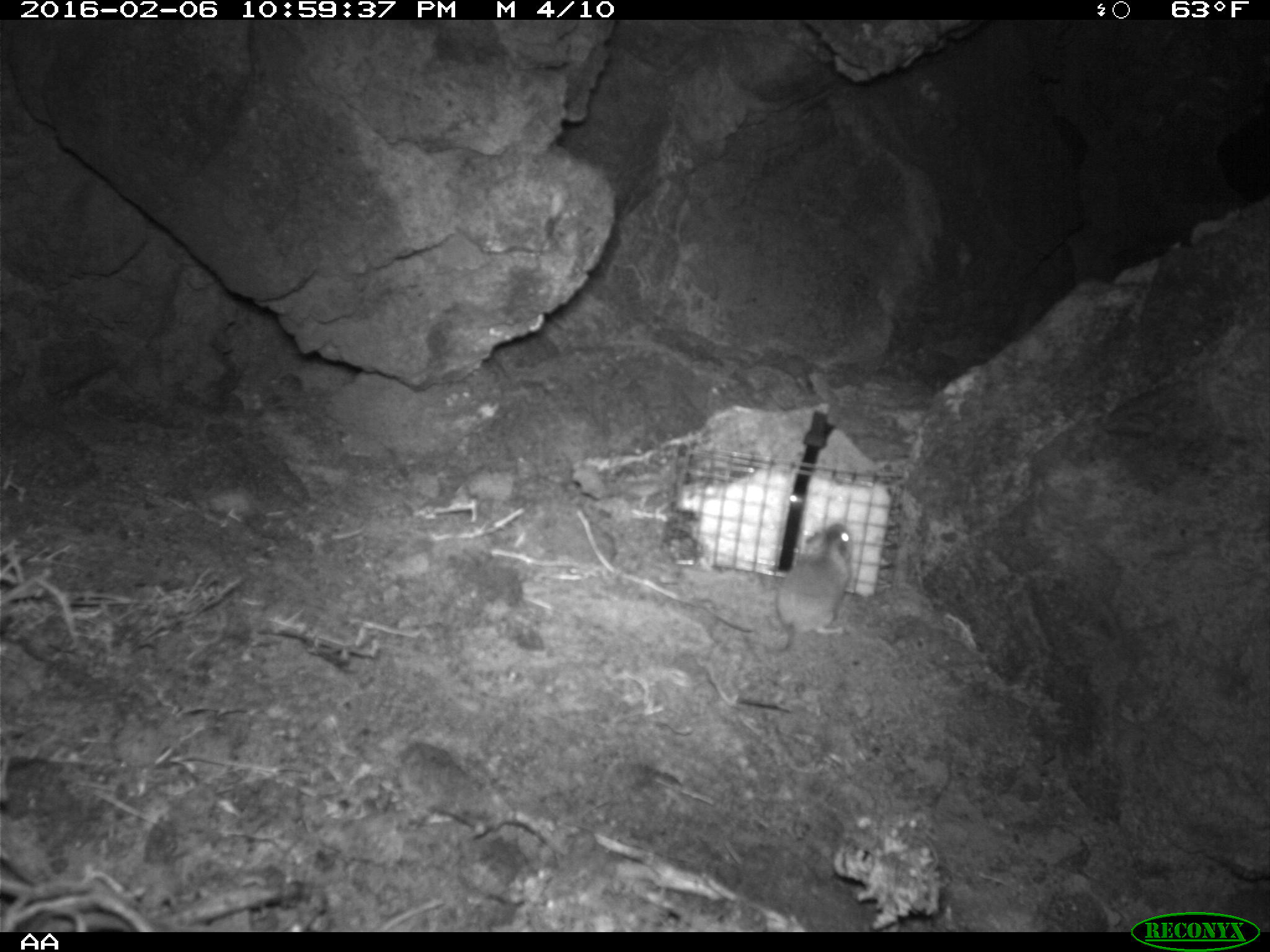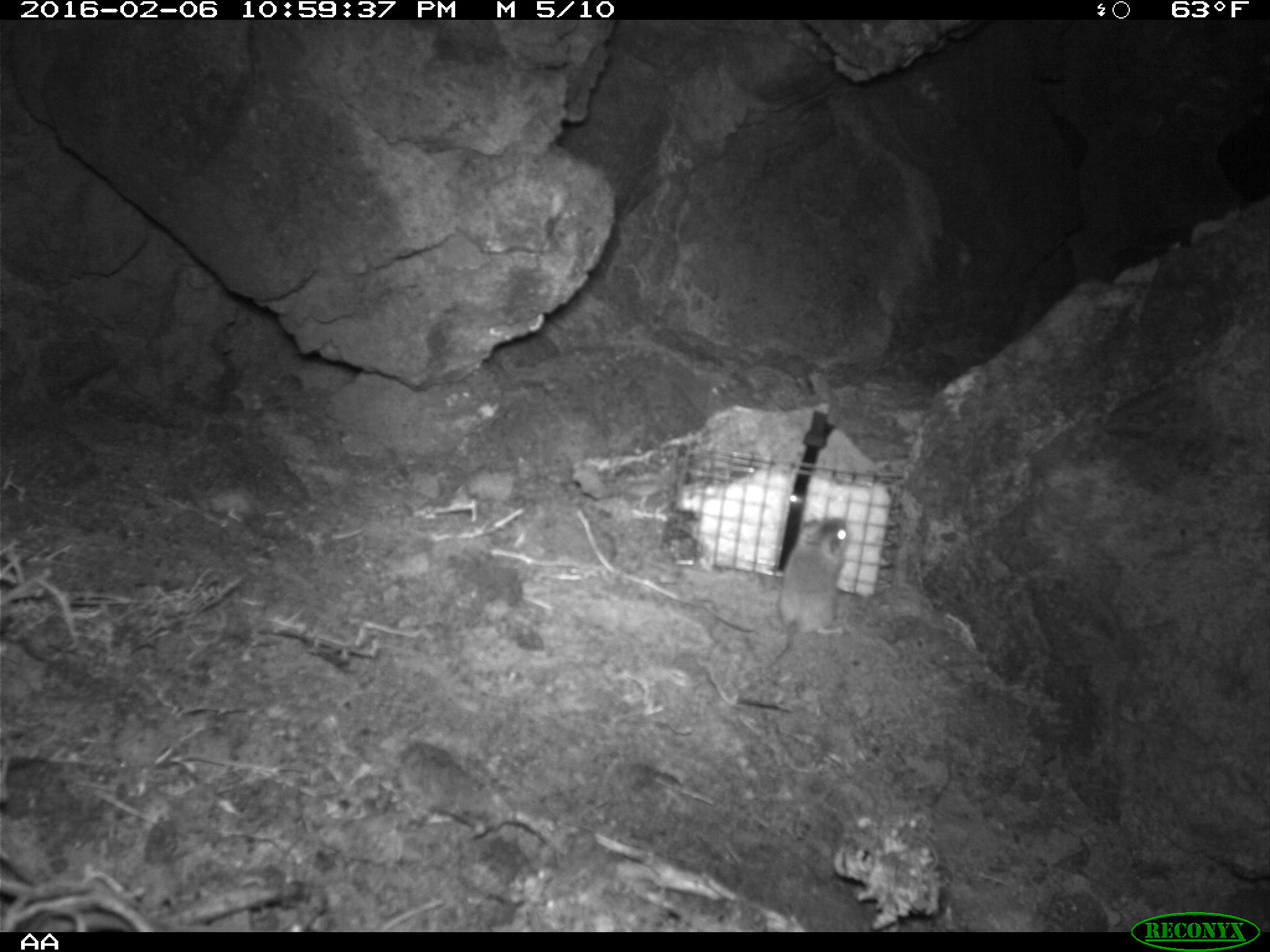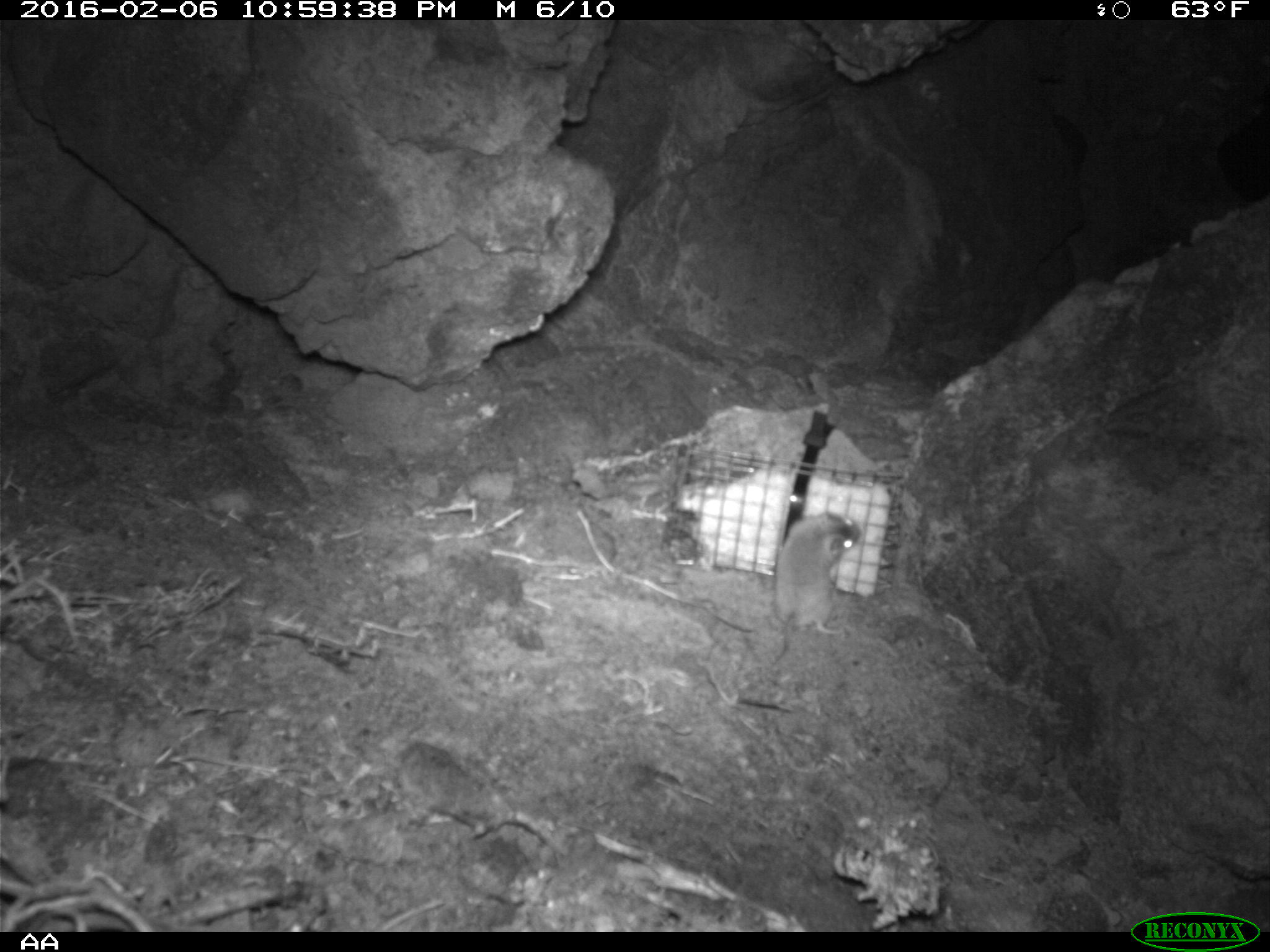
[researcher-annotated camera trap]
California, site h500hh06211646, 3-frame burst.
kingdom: Animalia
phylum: Chordata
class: Mammalia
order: Rodentia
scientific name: Rodentia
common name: rodent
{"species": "rodent (Rodentia)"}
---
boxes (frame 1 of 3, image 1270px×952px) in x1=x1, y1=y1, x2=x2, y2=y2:
rodent: x1=740, y1=522, x2=854, y2=656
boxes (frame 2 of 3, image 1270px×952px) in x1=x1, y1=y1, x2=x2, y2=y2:
rodent: x1=766, y1=517, x2=847, y2=669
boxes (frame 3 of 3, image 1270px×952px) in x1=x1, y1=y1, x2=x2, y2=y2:
rodent: x1=769, y1=510, x2=861, y2=663